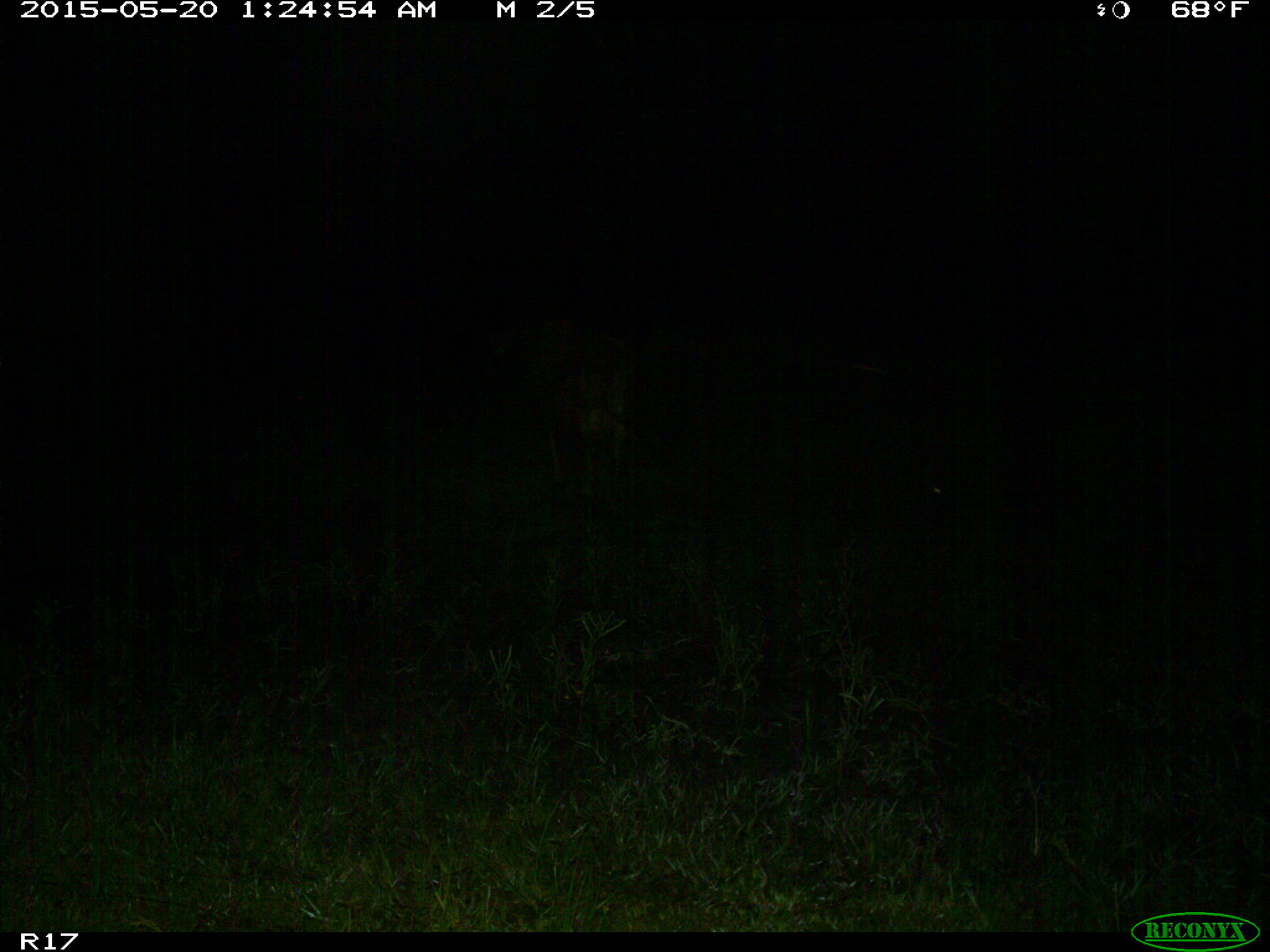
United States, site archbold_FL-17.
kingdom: Animalia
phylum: Chordata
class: Mammalia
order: Artiodactyla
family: Bovidae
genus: Bos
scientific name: Bos taurus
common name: domestic cow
Bos taurus (domestic cow).